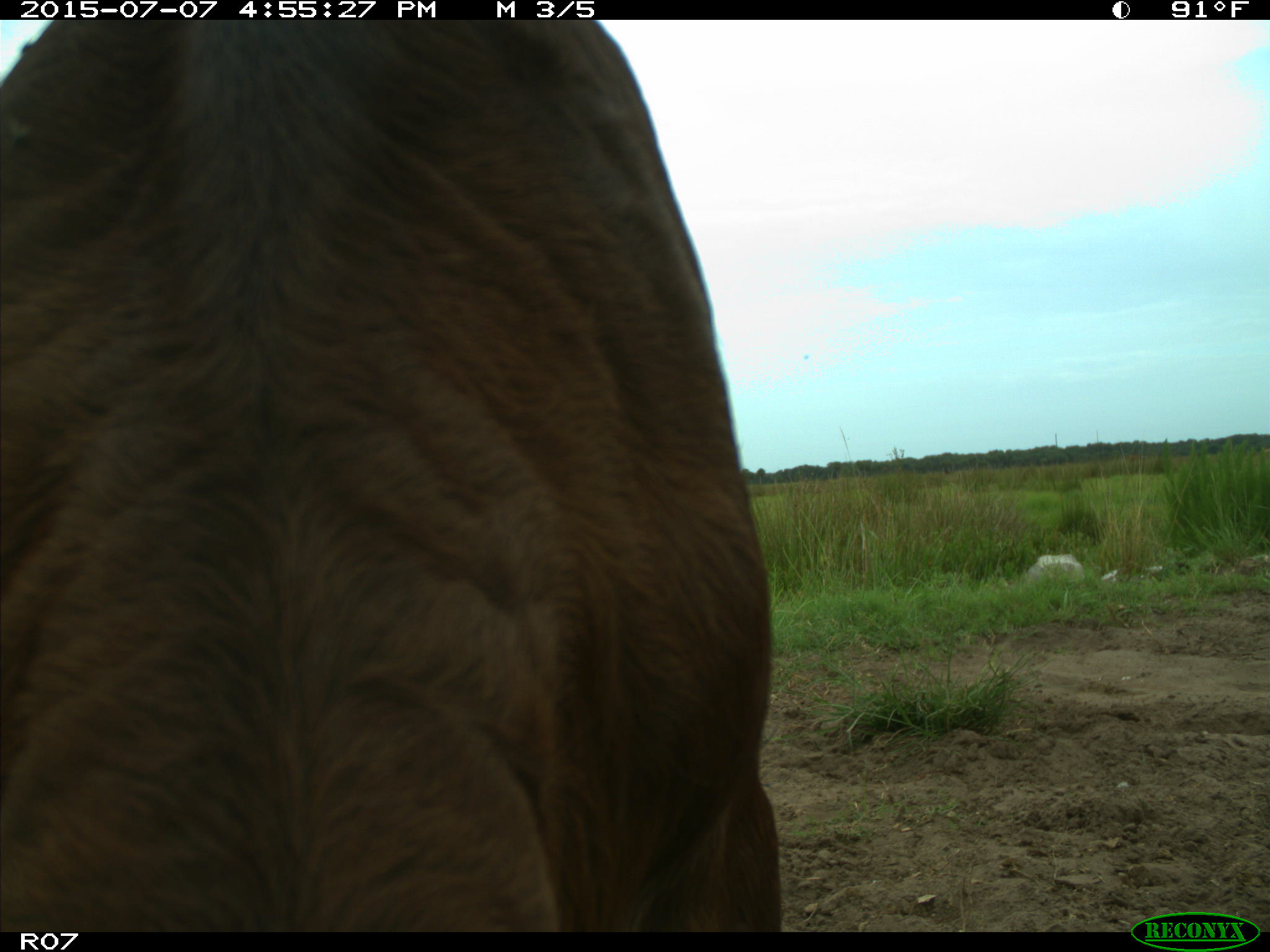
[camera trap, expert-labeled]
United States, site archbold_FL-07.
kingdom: Animalia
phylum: Chordata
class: Mammalia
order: Artiodactyla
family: Bovidae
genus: Bos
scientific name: Bos taurus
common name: domestic cow